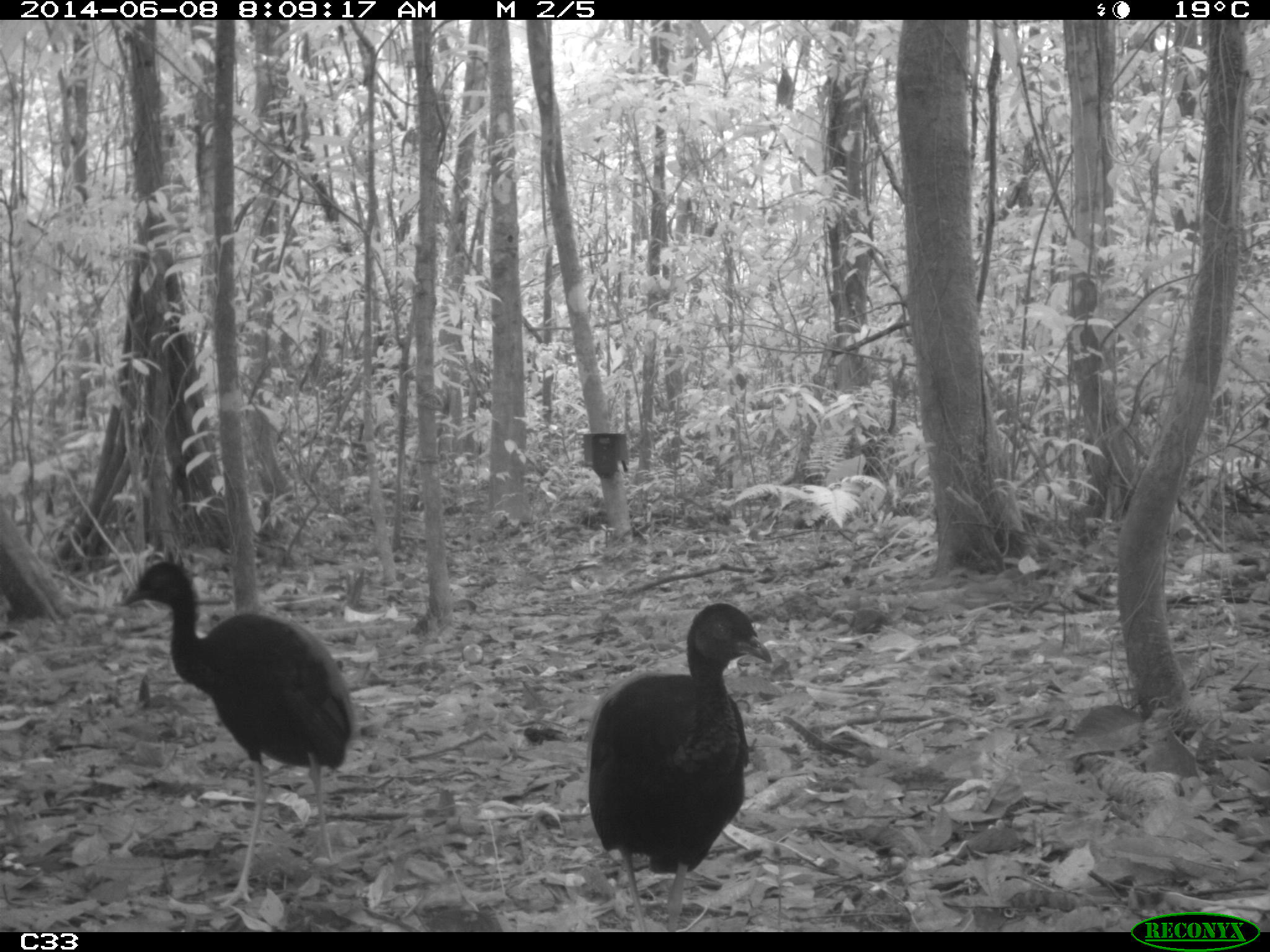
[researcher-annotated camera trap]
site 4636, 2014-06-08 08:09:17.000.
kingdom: Animalia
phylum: Chordata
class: Aves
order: Gruiformes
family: Psophiidae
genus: Psophia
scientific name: Psophia crepitans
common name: gray-winged trumpeter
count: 2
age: adult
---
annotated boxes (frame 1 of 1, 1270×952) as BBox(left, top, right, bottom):
psophia crepitans: BBox(121, 560, 357, 907); BBox(585, 601, 774, 927)